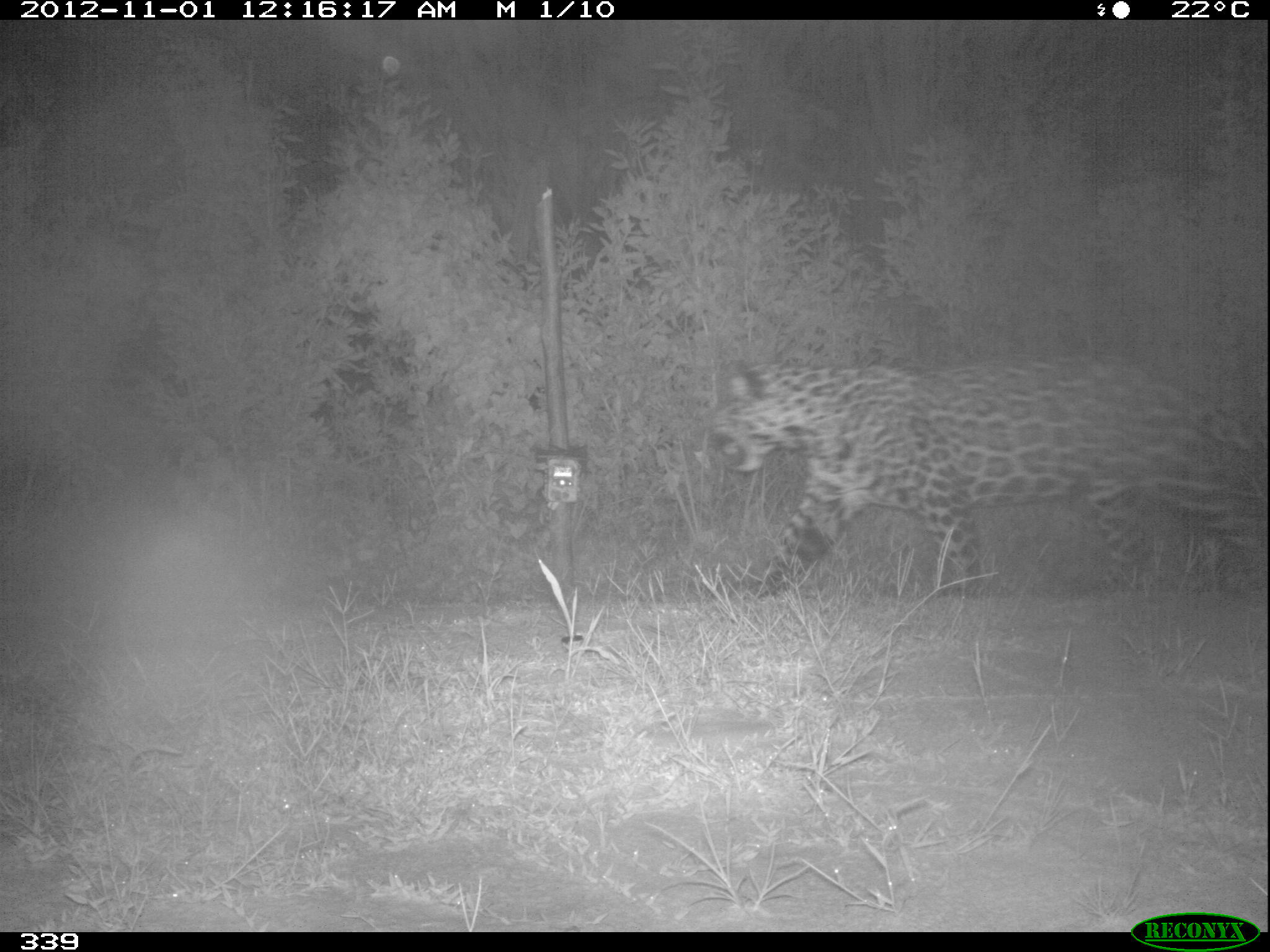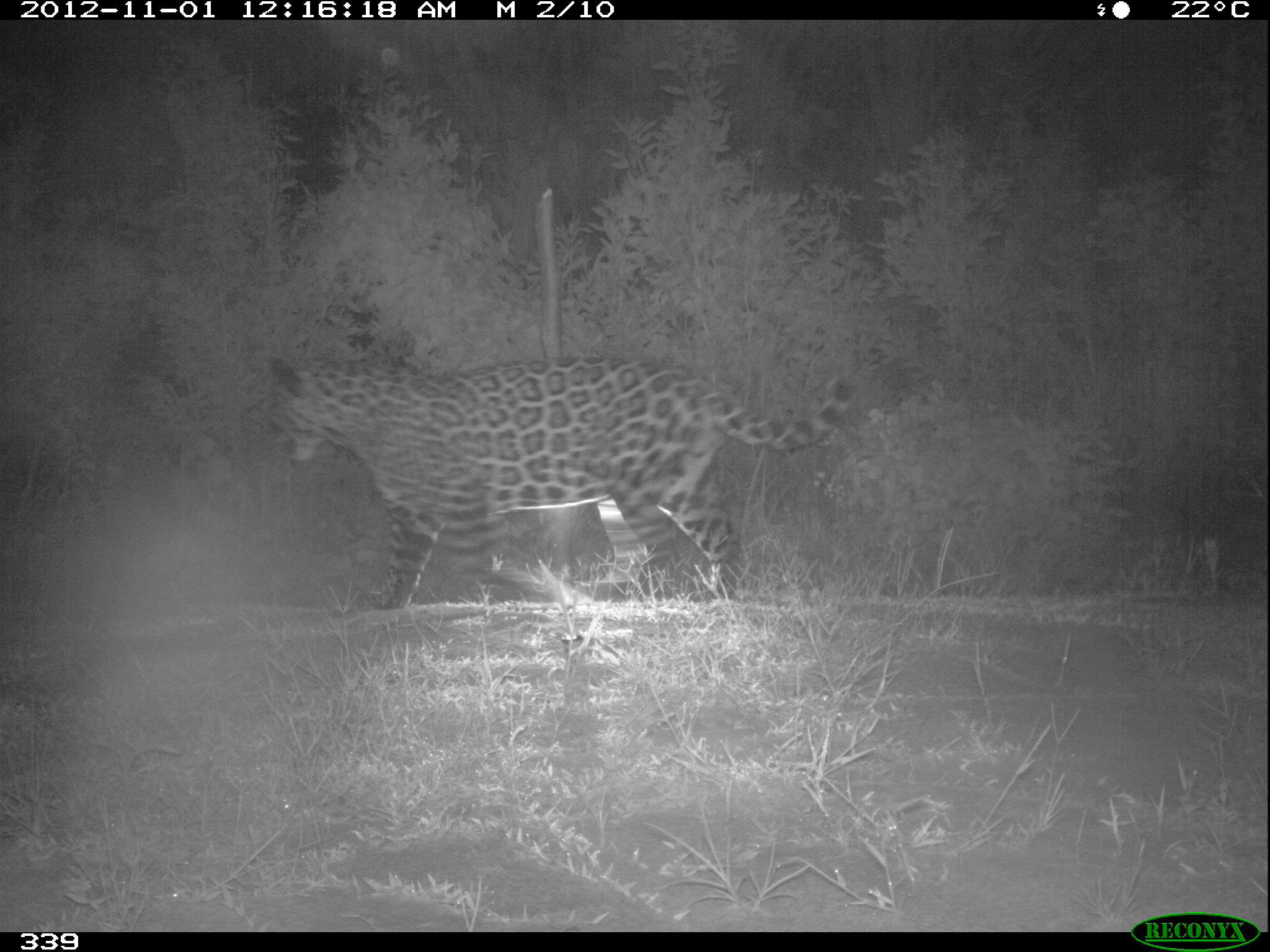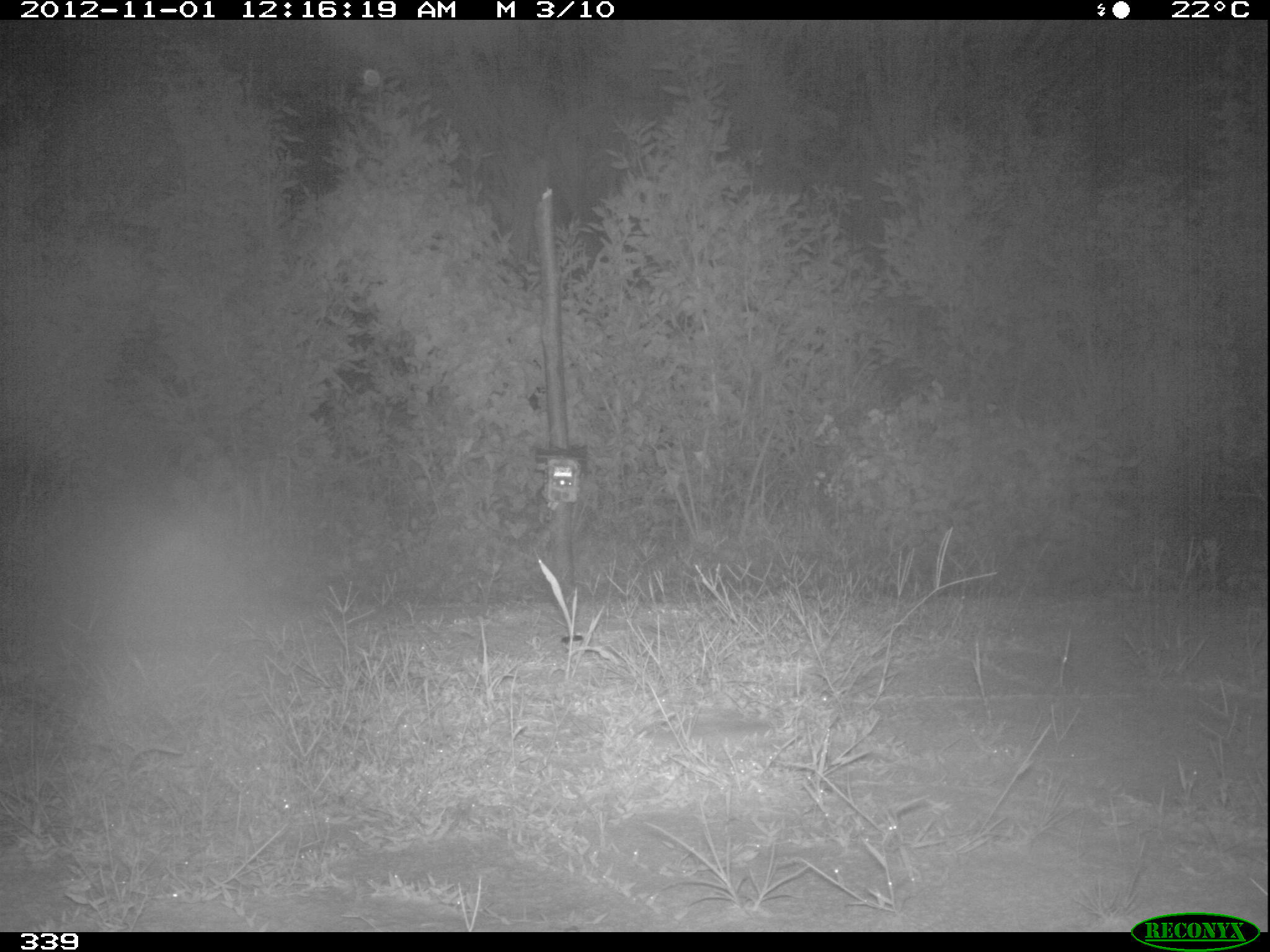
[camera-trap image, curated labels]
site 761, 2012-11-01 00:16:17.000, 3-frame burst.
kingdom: Animalia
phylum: Chordata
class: Mammalia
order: Carnivora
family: Felidae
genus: Panthera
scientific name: Panthera onca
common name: jaguar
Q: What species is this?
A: Panthera onca (jaguar).